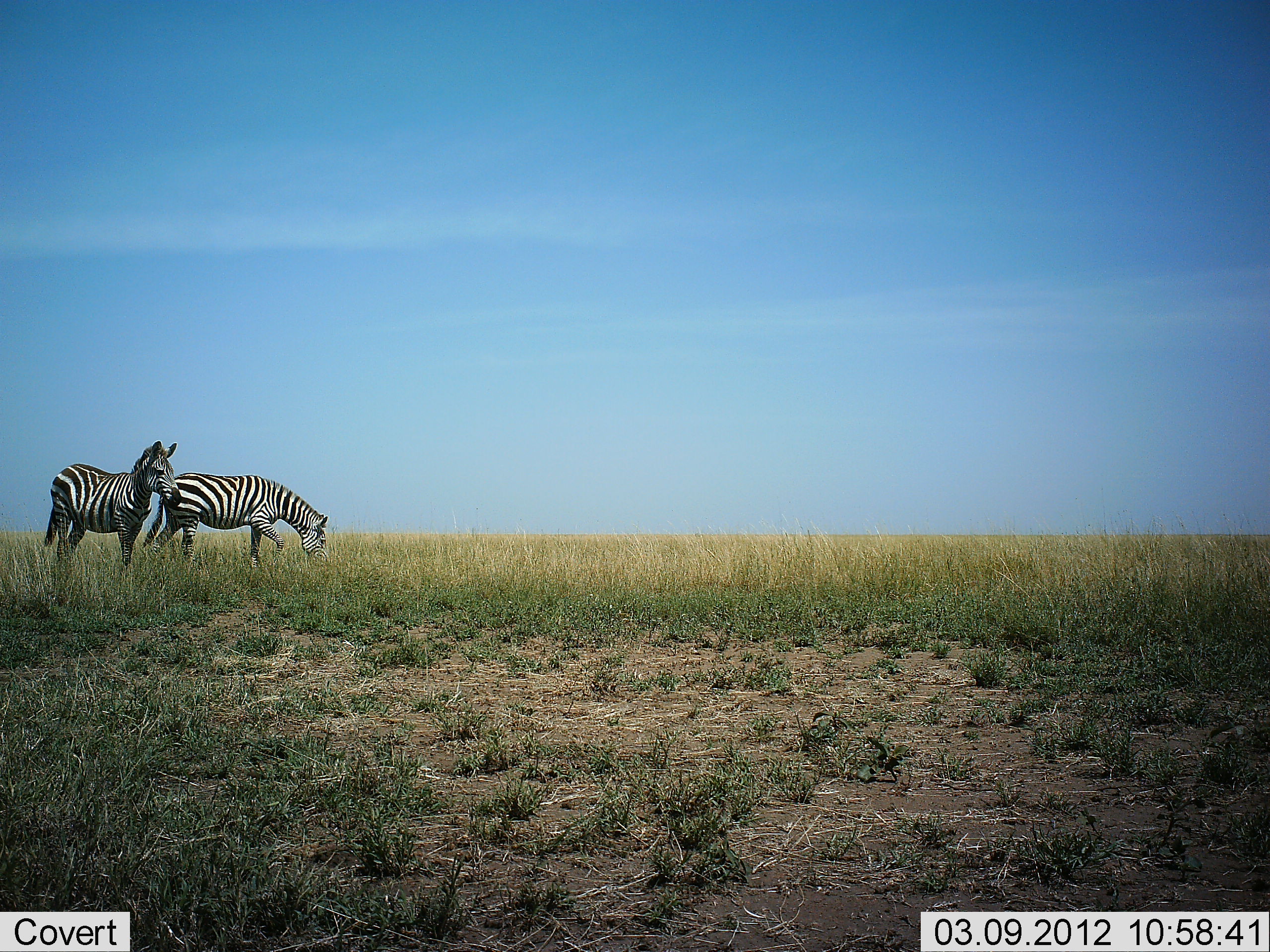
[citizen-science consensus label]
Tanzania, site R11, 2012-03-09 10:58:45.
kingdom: Animalia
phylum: Chordata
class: Mammalia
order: Perissodactyla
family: Equidae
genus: Equus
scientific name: Equus quagga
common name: plains zebra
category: zebra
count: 2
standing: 70%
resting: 0%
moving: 20%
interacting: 0%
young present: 3%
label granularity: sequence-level